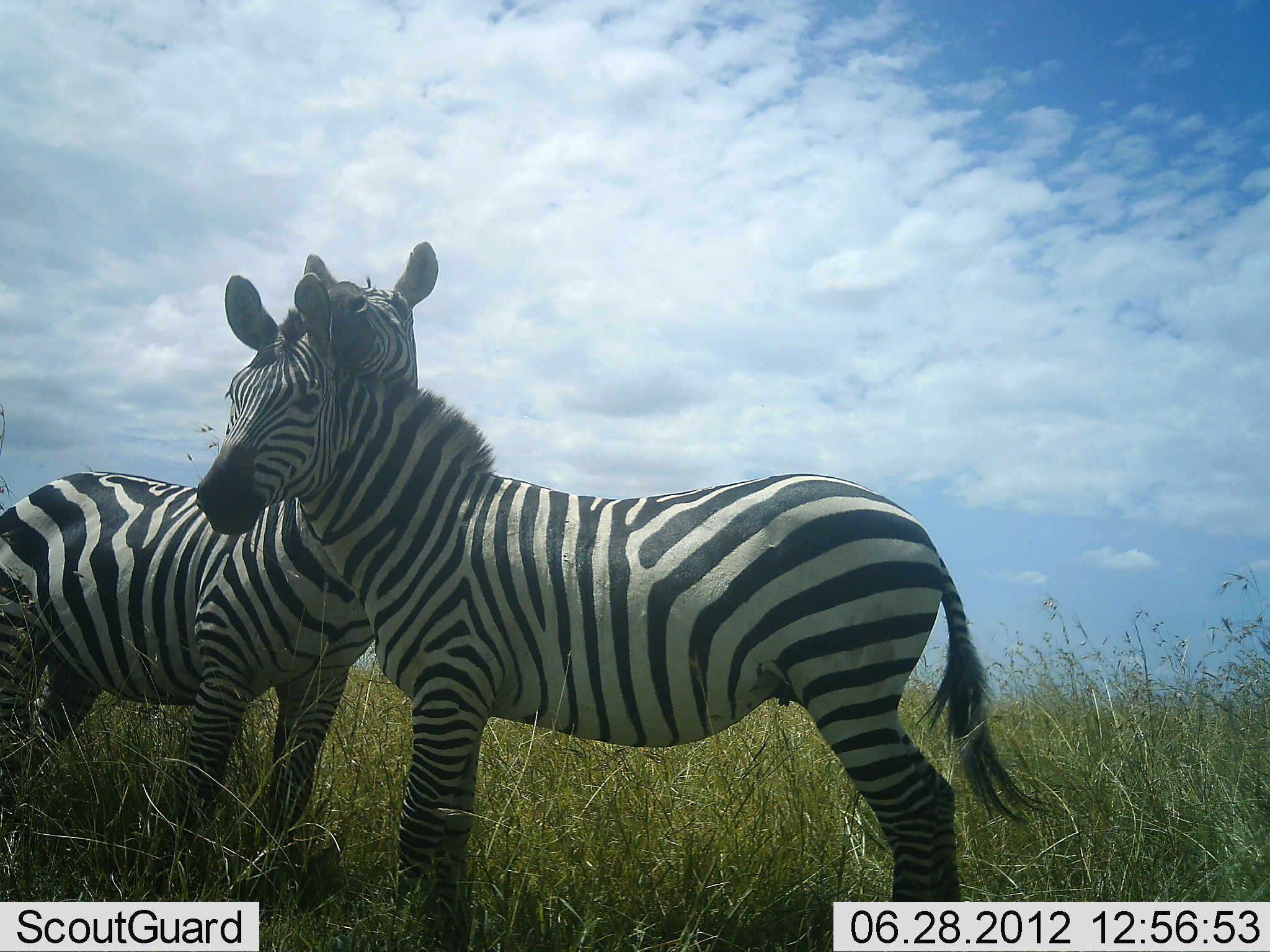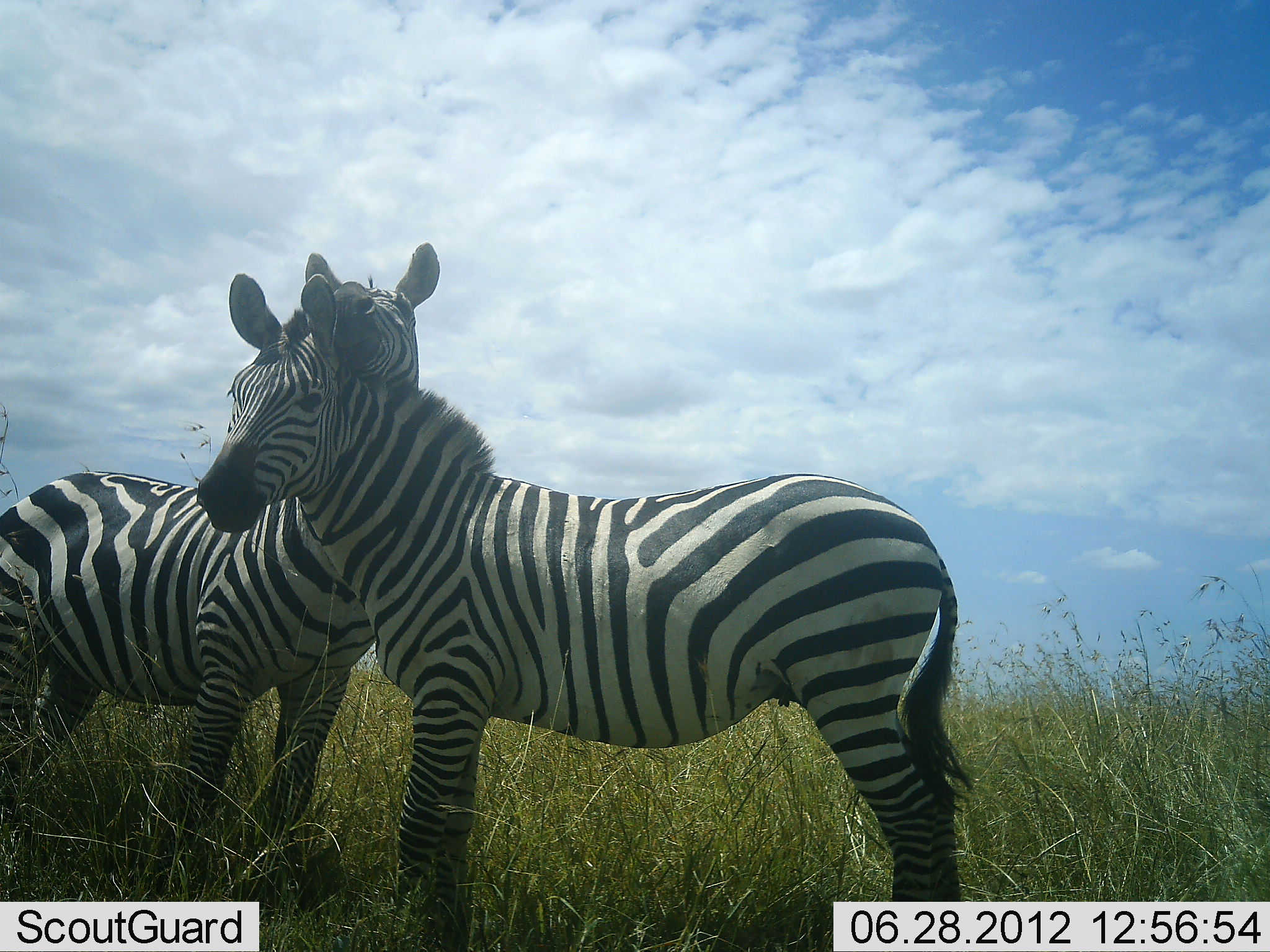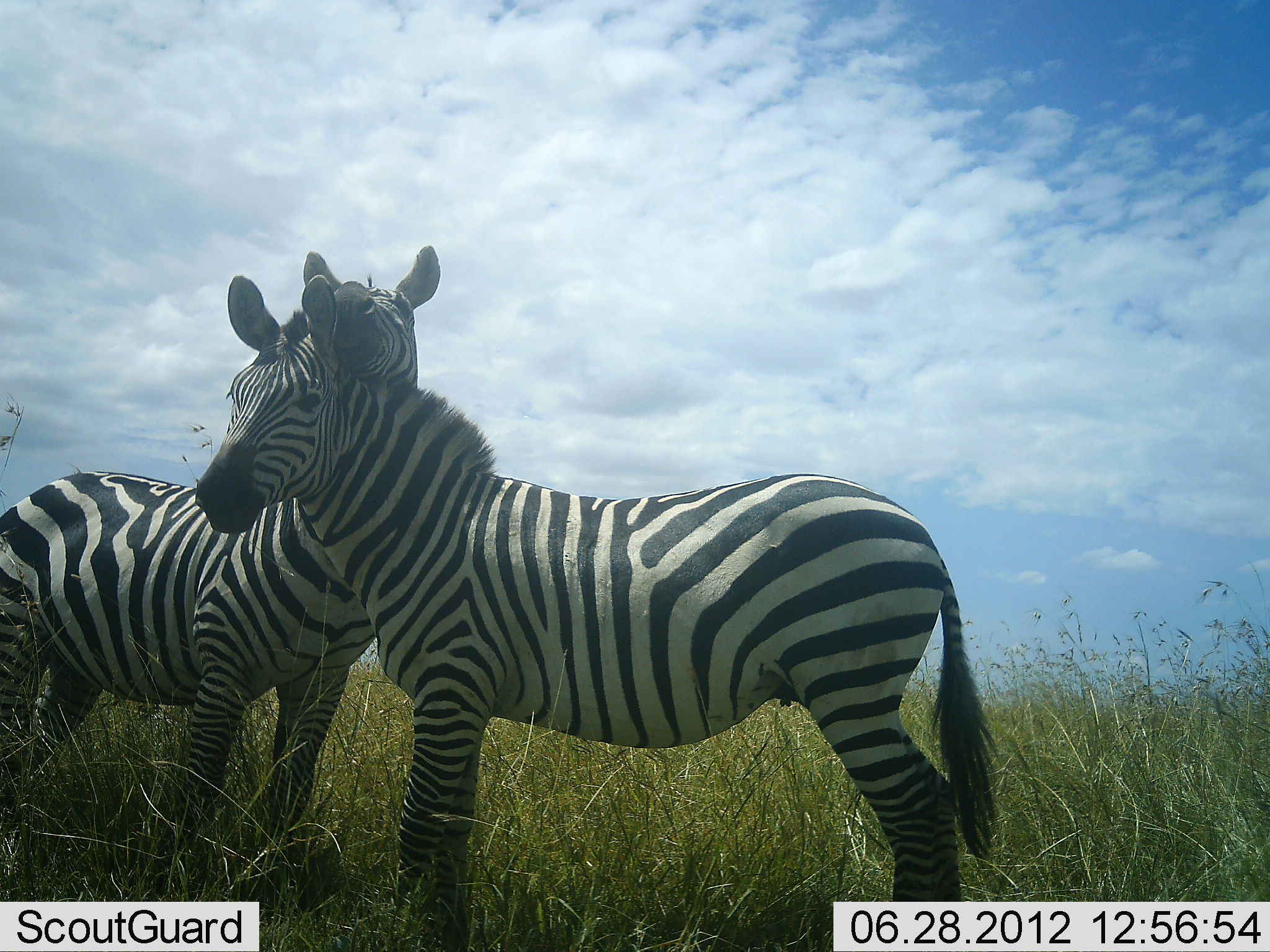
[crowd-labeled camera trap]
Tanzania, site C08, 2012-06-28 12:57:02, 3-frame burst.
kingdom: Animalia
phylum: Chordata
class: Mammalia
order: Perissodactyla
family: Equidae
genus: Equus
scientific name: Equus quagga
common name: plains zebra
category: zebra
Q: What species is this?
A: Zebra (plains zebra) (Equus quagga).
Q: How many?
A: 2.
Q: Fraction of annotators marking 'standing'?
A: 70%.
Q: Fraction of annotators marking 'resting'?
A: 0%.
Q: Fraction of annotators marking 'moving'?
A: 0%.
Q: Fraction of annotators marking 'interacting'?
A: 90%.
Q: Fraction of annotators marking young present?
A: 0%.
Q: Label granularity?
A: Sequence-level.